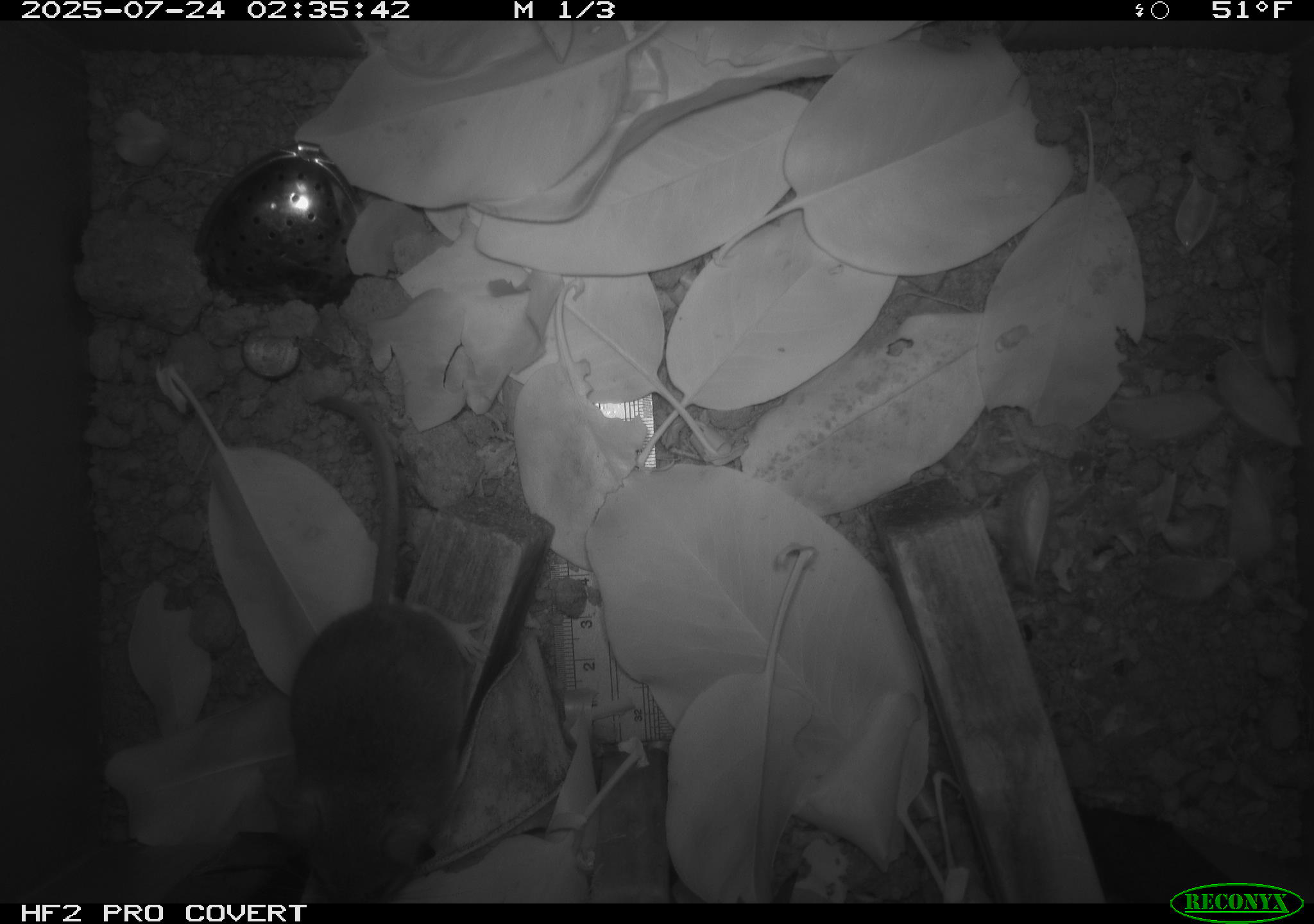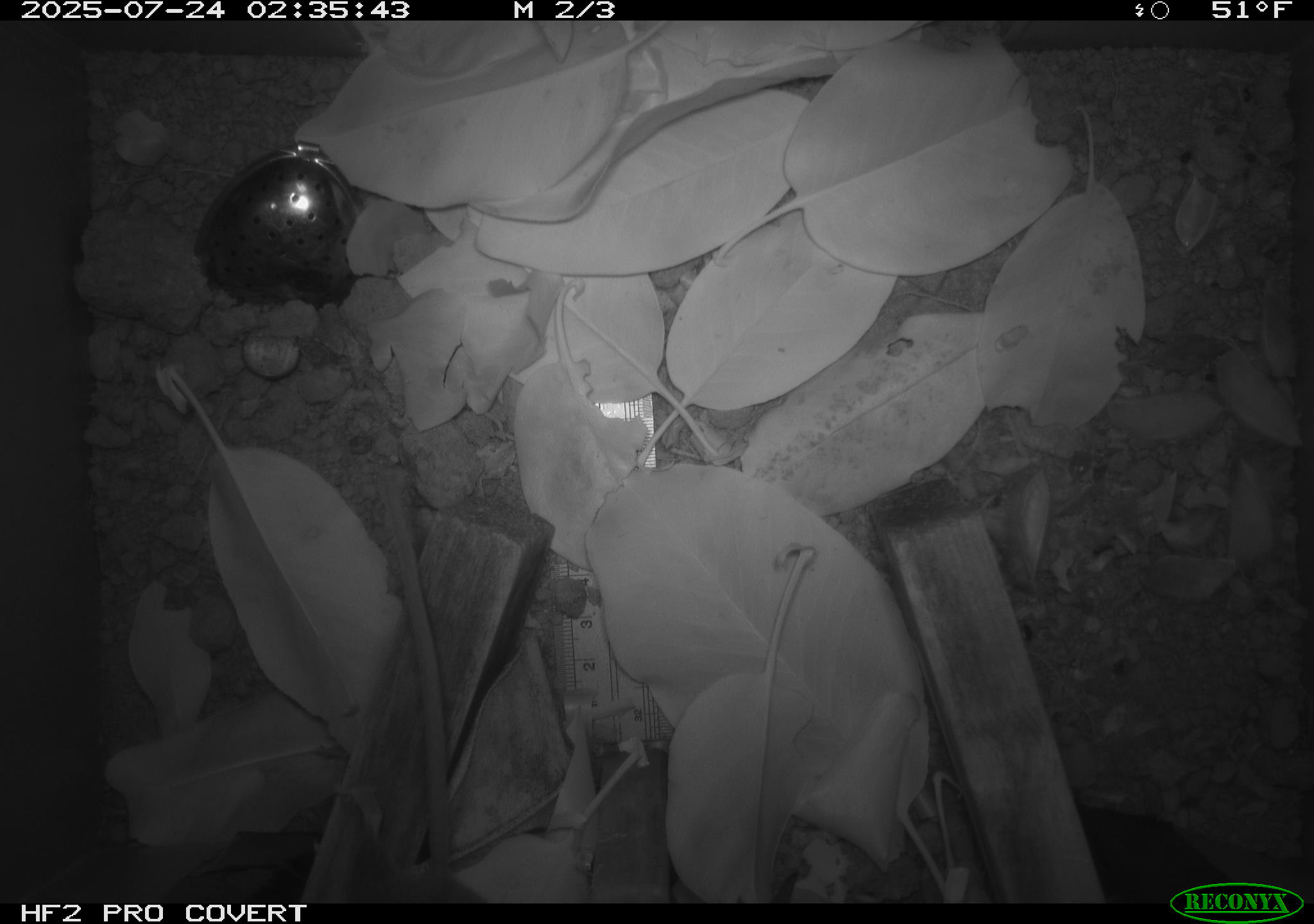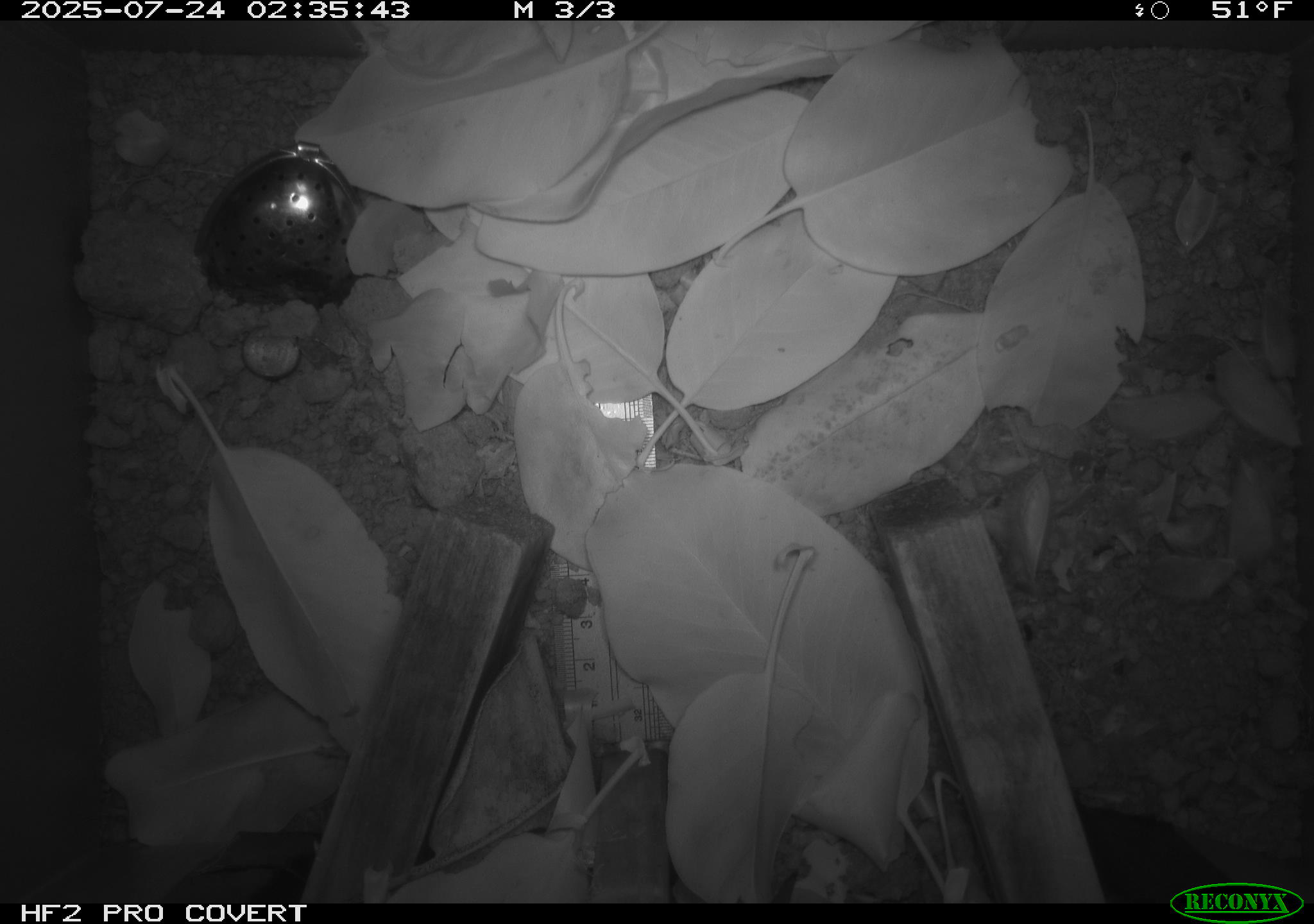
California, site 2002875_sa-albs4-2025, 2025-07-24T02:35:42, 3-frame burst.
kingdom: Animalia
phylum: Chordata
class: Mammalia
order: Rodentia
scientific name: Rodentia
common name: mouse species